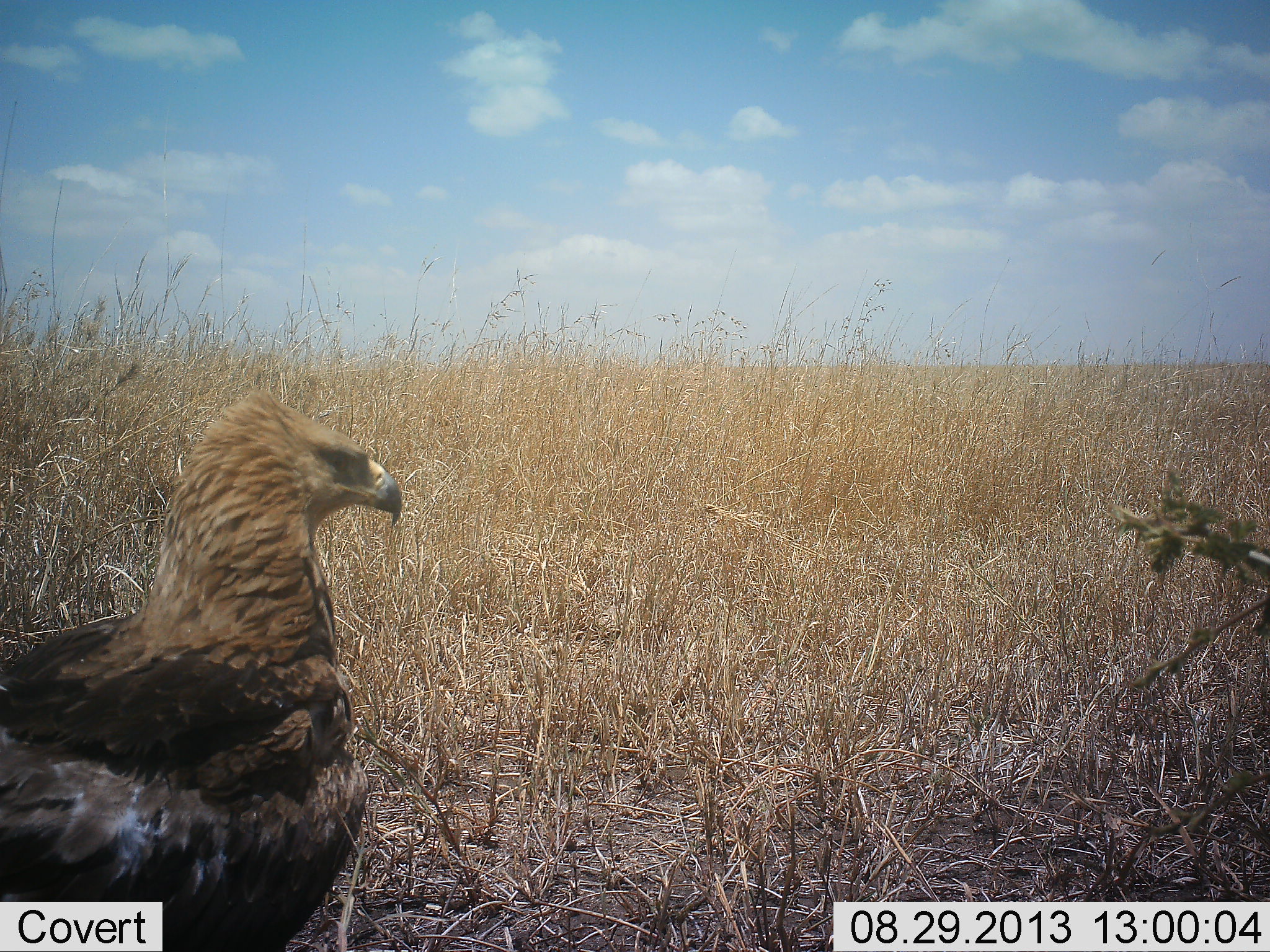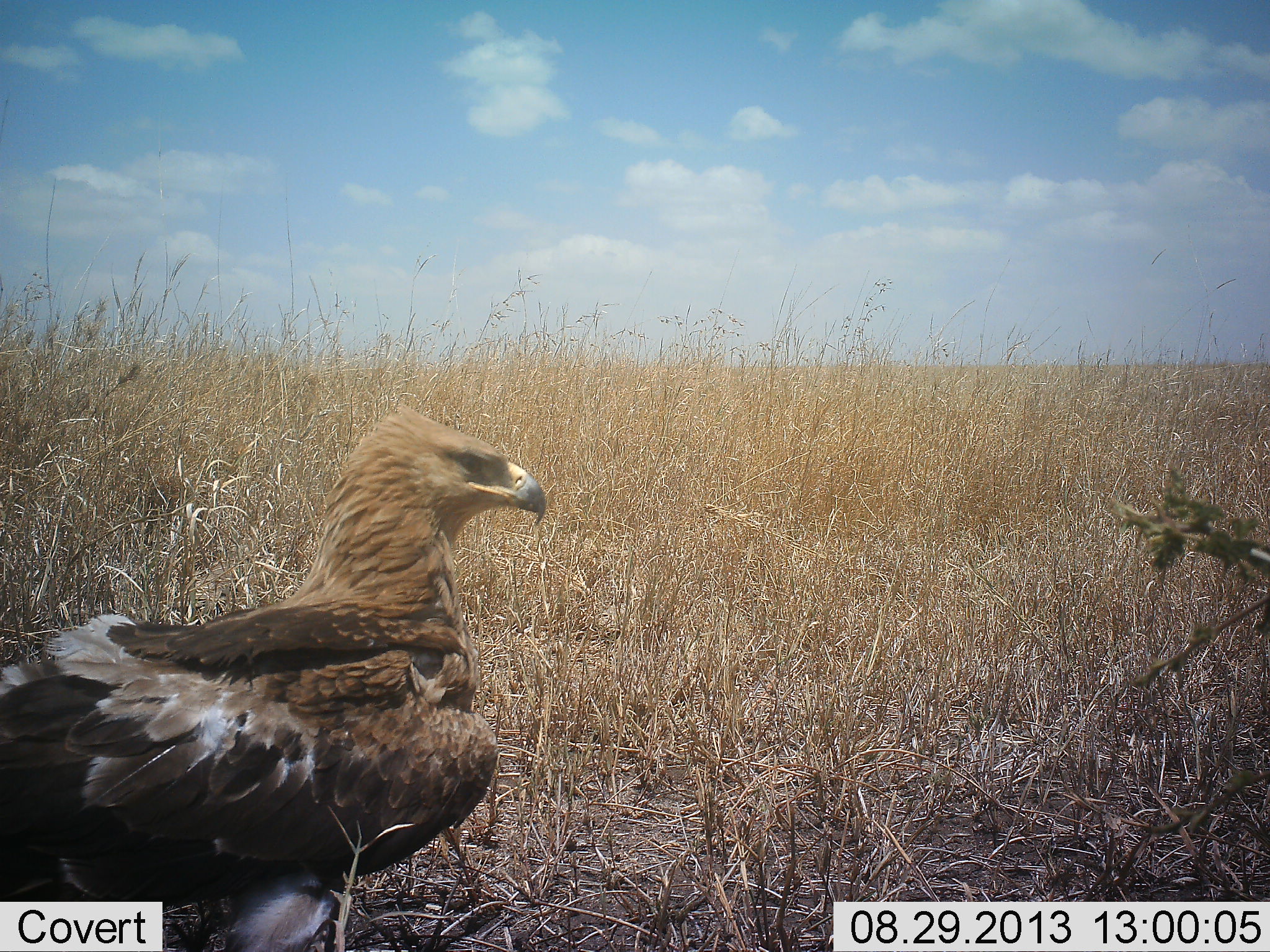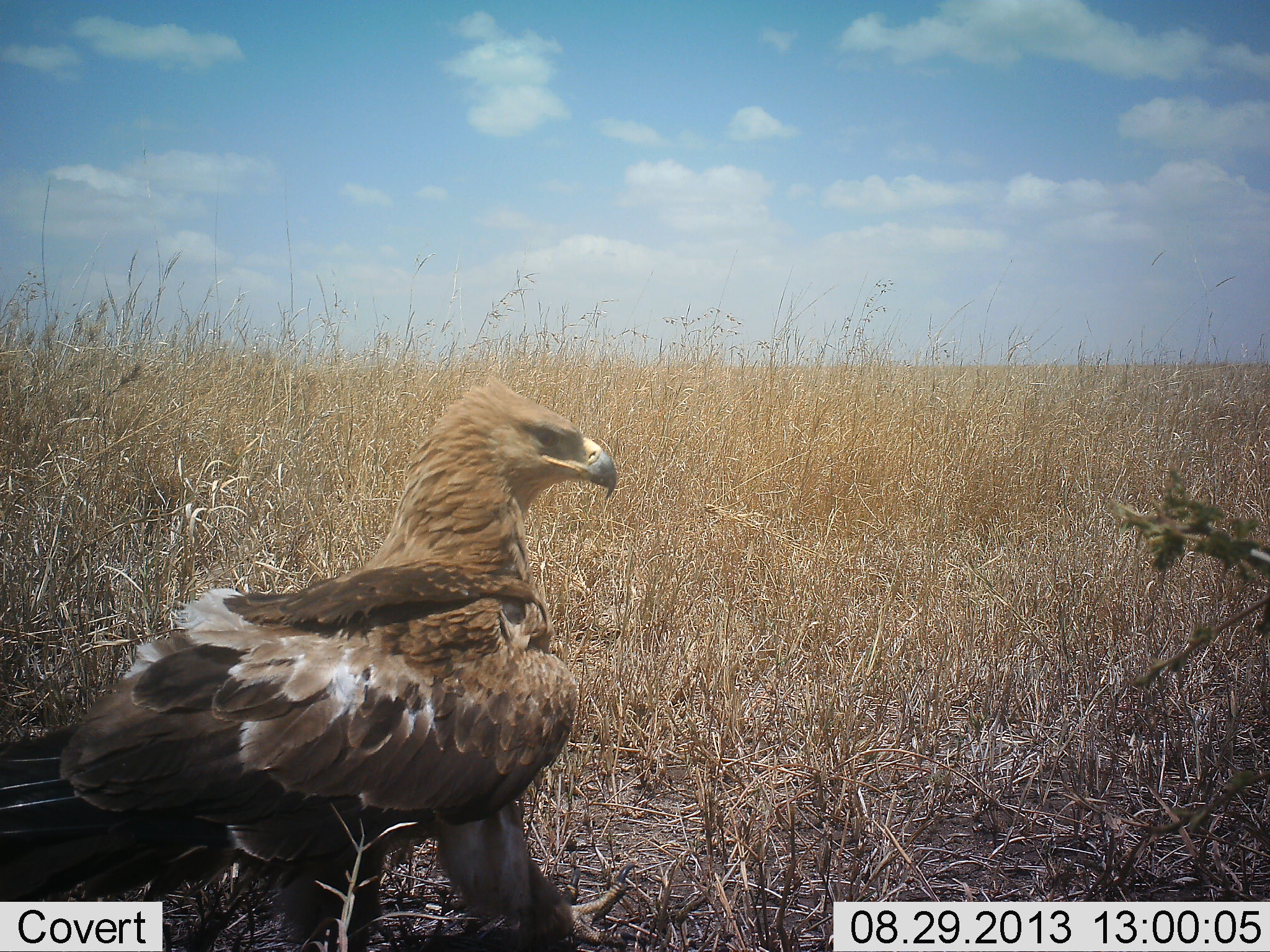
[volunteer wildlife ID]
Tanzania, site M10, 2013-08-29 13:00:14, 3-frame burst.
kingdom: Animalia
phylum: Chordata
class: Aves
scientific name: Aves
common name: bird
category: otherbird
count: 1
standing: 26%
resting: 0%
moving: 77%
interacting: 0%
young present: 0%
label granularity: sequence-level